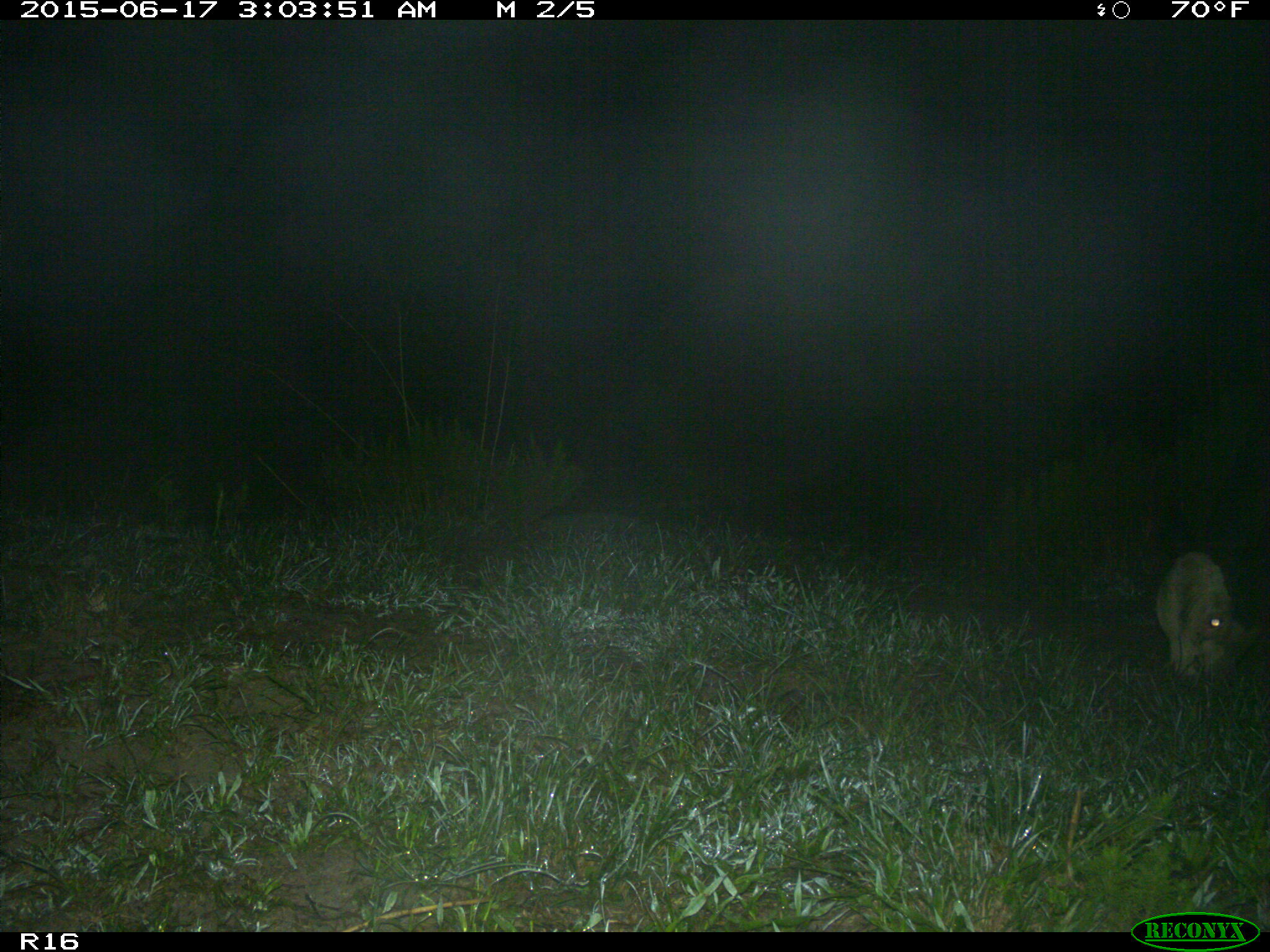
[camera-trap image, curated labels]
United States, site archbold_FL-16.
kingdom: Animalia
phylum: Chordata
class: Mammalia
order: Artiodactyla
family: Bovidae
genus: Bos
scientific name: Bos taurus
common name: domestic cow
Bos taurus (domestic cow).